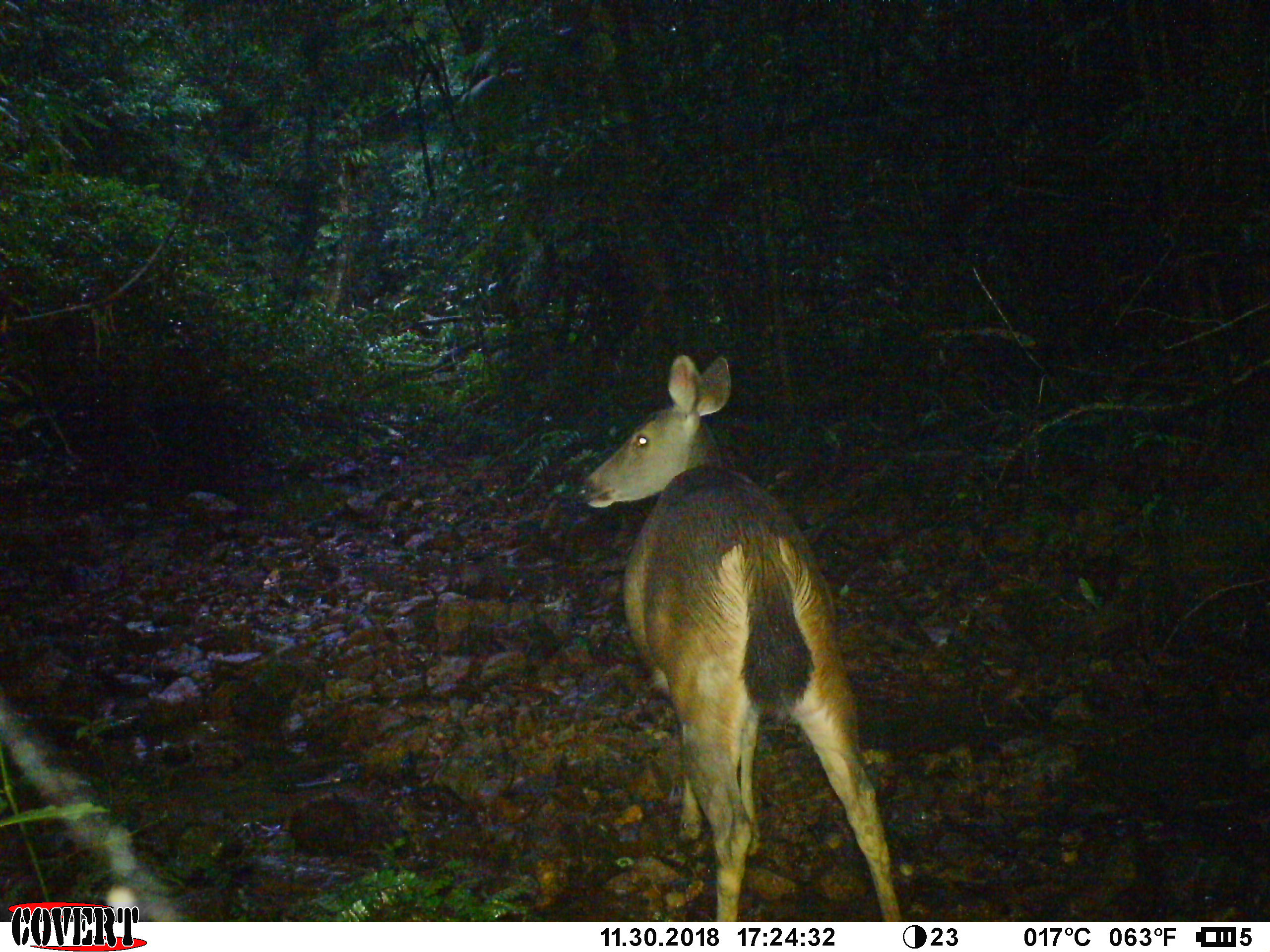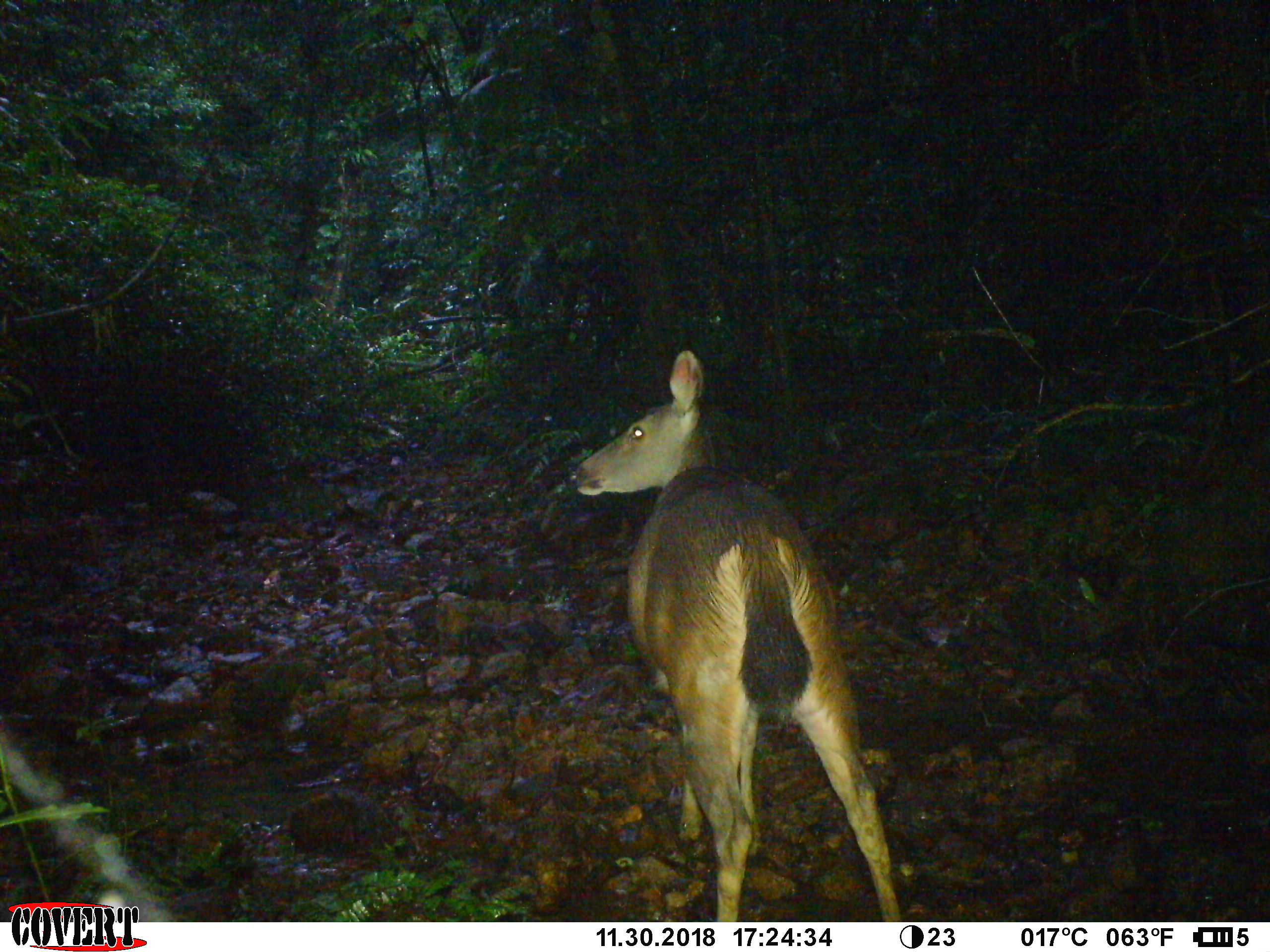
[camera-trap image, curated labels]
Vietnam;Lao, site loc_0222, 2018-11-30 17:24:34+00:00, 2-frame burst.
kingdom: Animalia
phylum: Chordata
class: Mammalia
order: Artiodactyla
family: Cervidae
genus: Rusa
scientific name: Rusa unicolor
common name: sambar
Sambar (Rusa unicolor). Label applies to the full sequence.